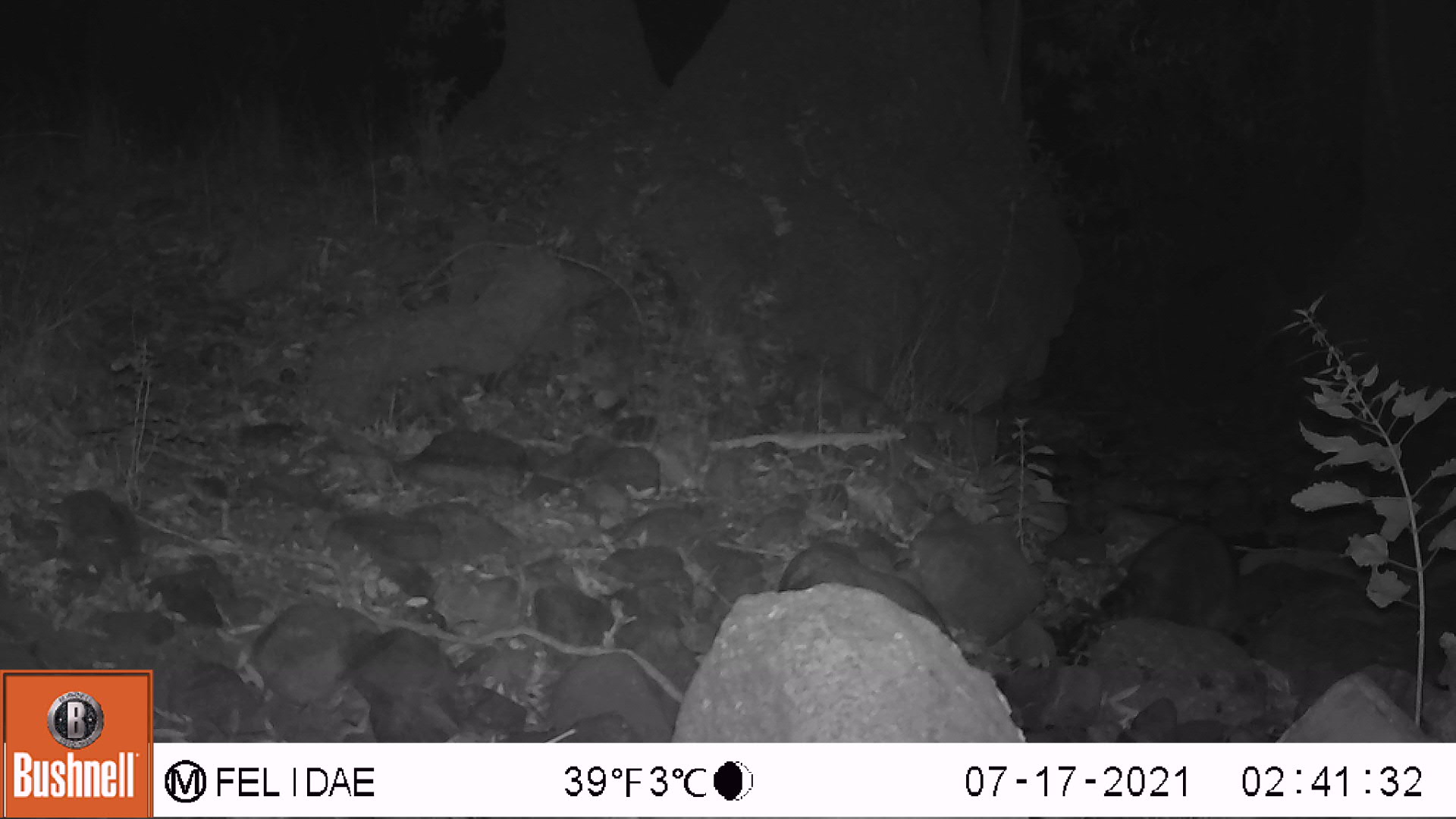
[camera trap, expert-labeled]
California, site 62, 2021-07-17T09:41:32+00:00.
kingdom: Animalia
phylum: Chordata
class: Mammalia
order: Carnivora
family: Procyonidae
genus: Procyon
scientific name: Procyon lotor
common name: raccoon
Raccoon (Procyon lotor).